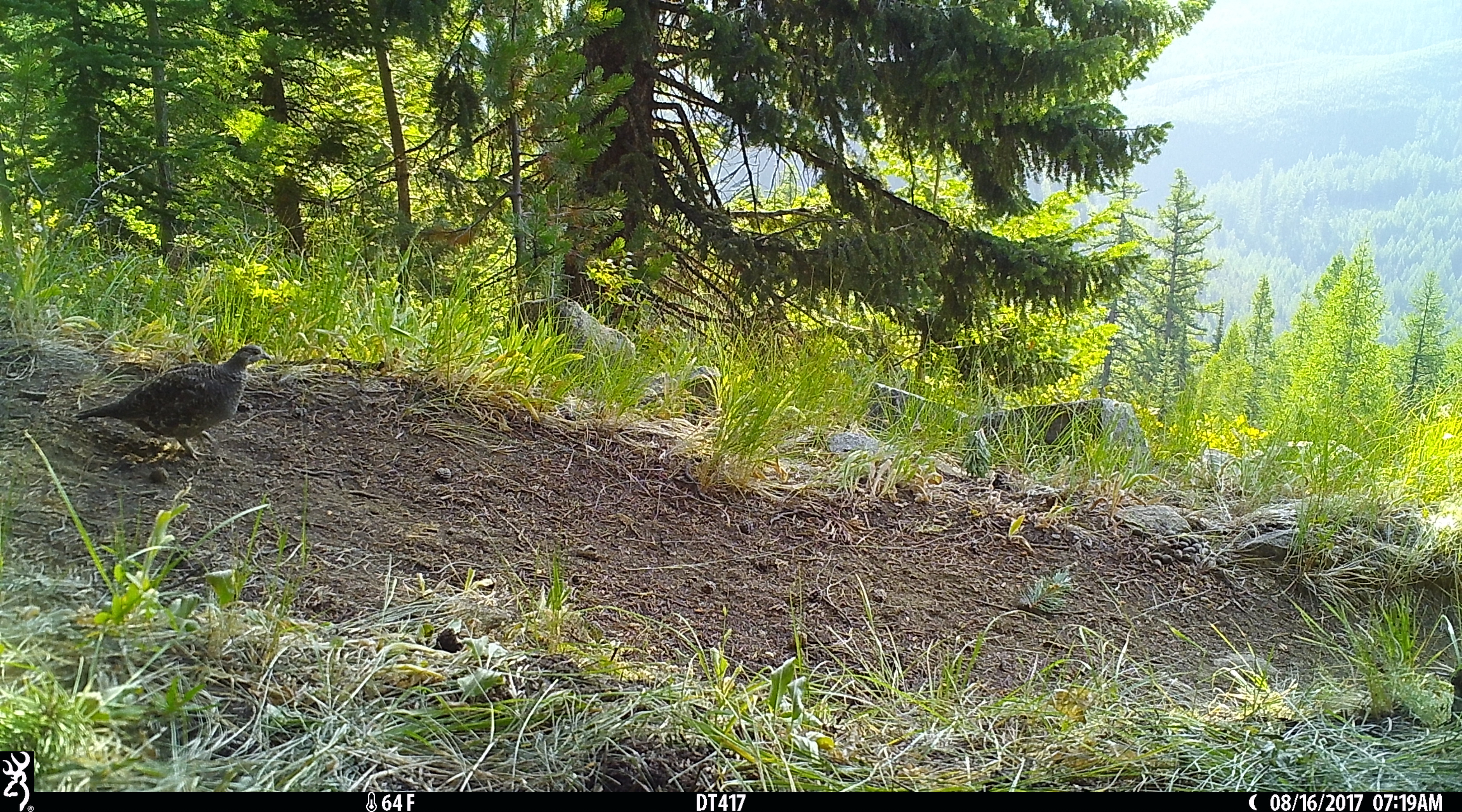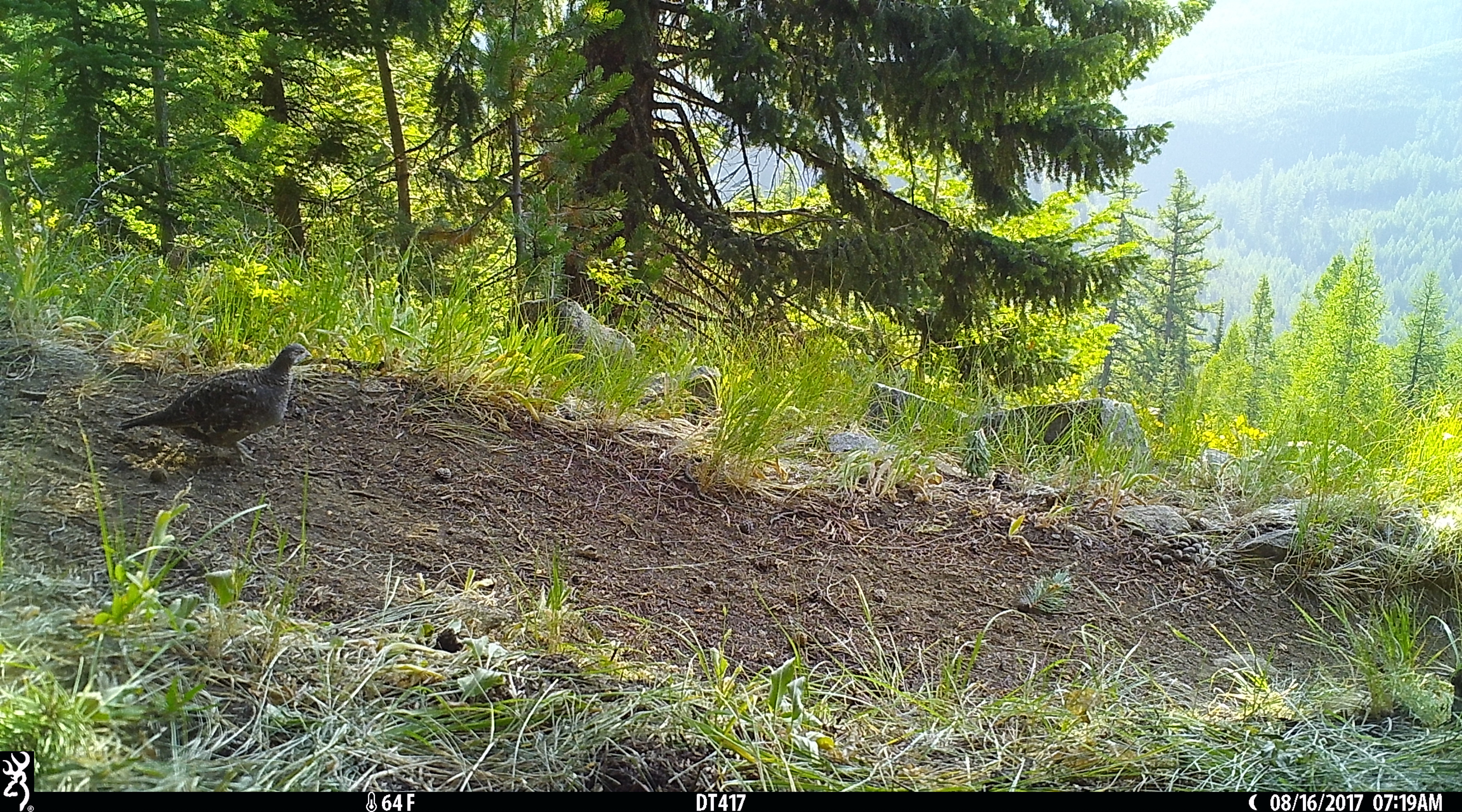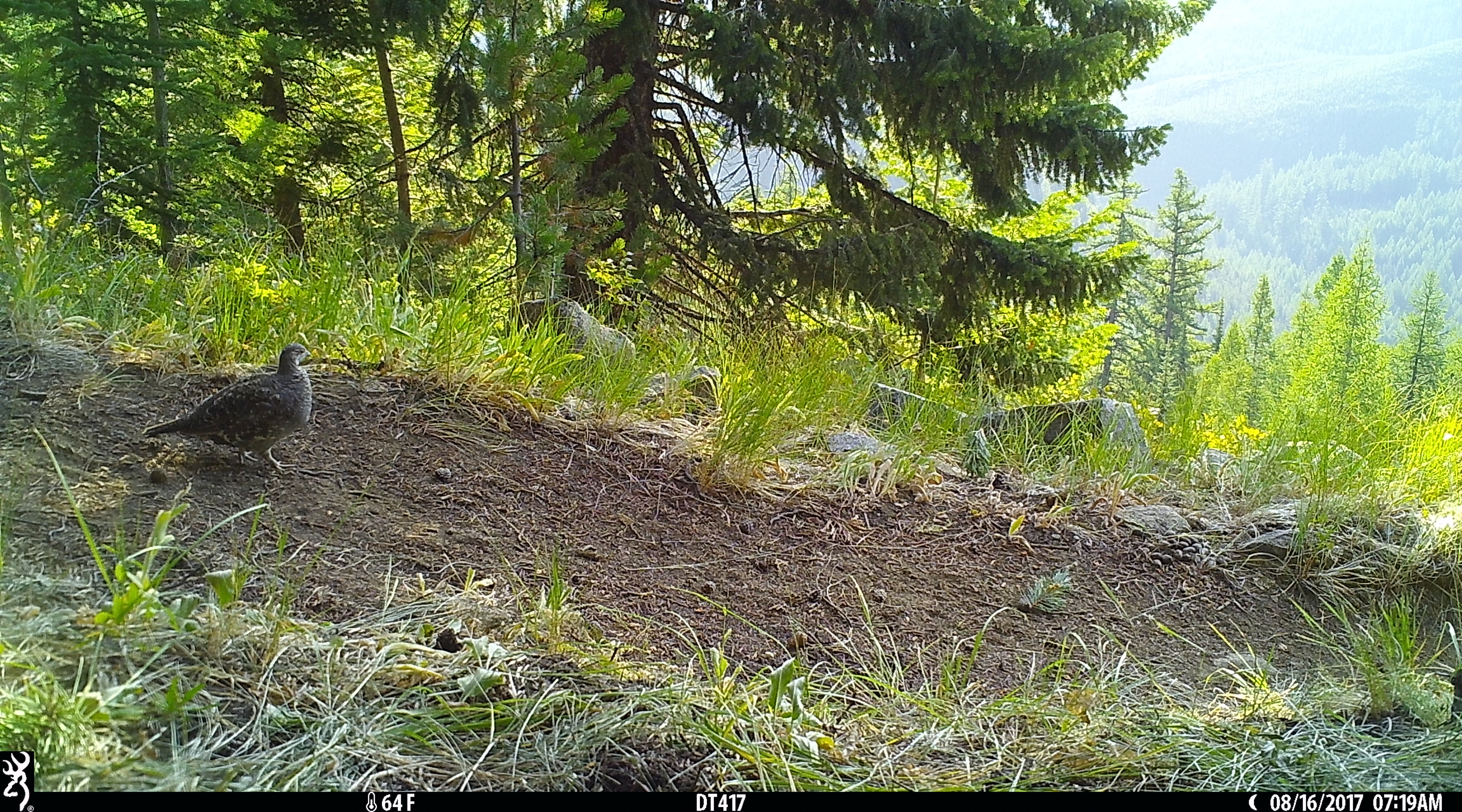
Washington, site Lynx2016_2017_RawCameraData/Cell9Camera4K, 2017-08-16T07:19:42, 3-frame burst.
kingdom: Animalia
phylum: Chordata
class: Aves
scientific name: Aves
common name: birds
Aves (birds). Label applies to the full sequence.